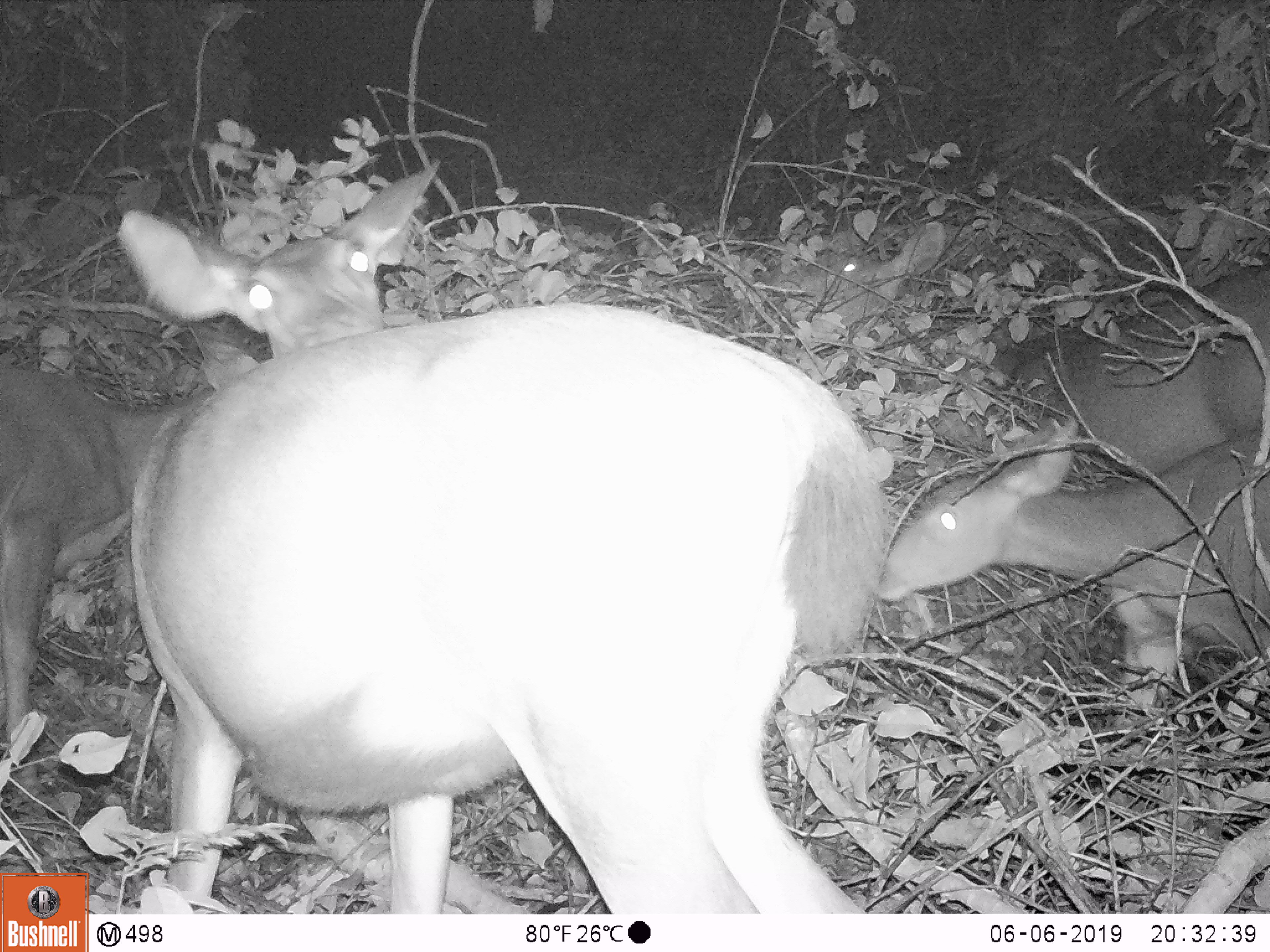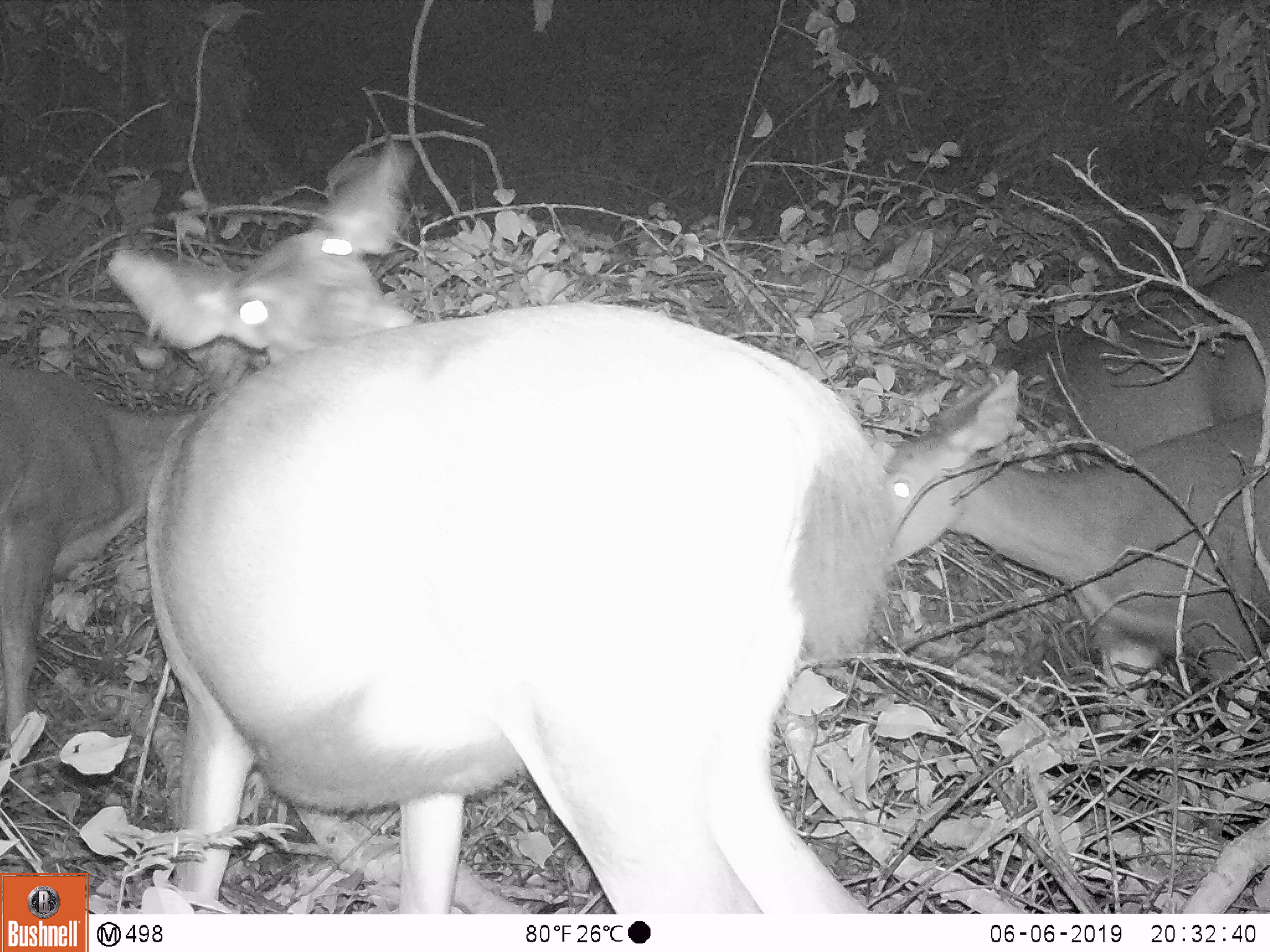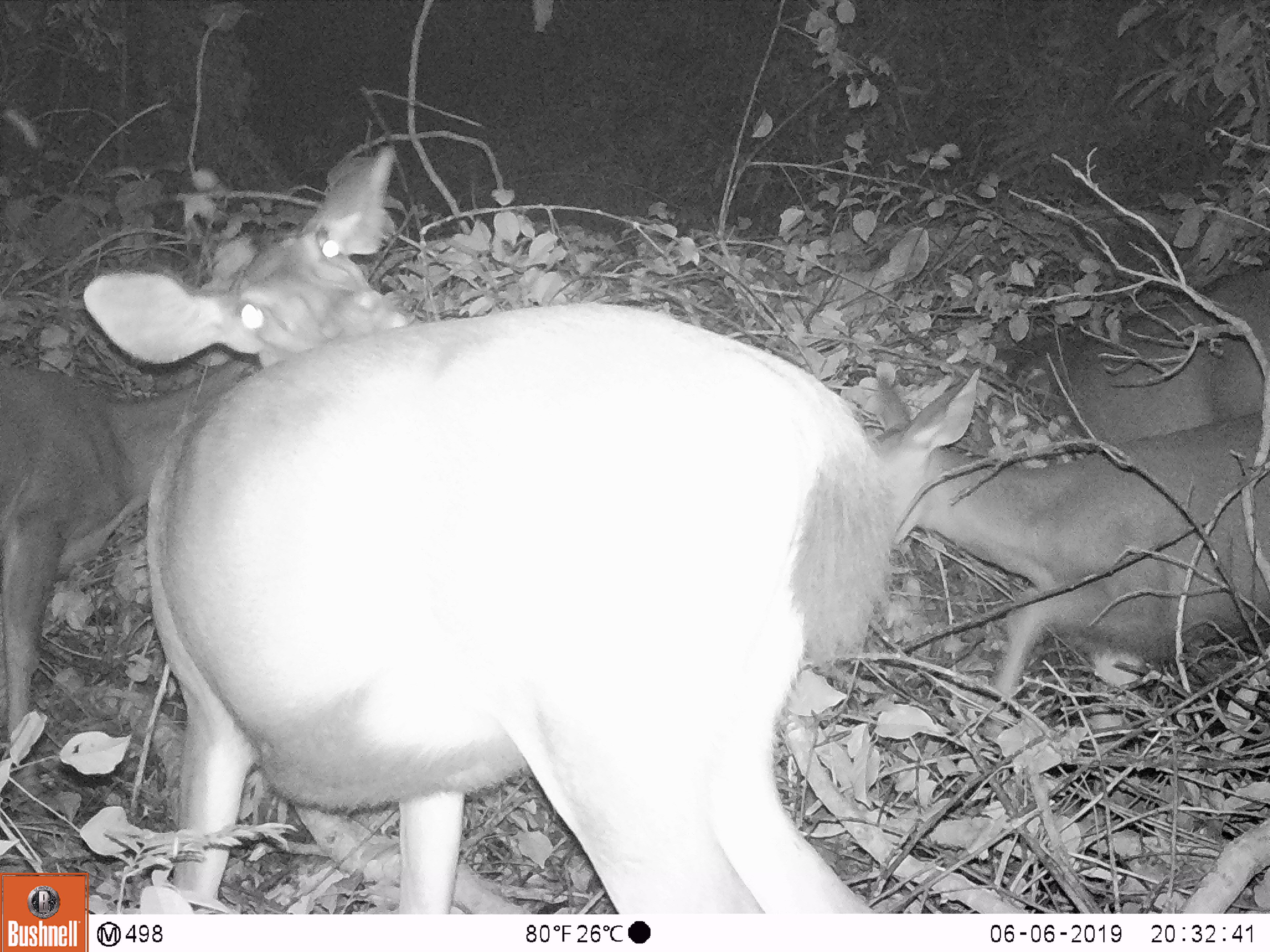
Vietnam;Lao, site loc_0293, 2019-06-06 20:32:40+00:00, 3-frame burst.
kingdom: Animalia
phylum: Chordata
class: Mammalia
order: Artiodactyla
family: Cervidae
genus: Rusa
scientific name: Rusa unicolor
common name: sambar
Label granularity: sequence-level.